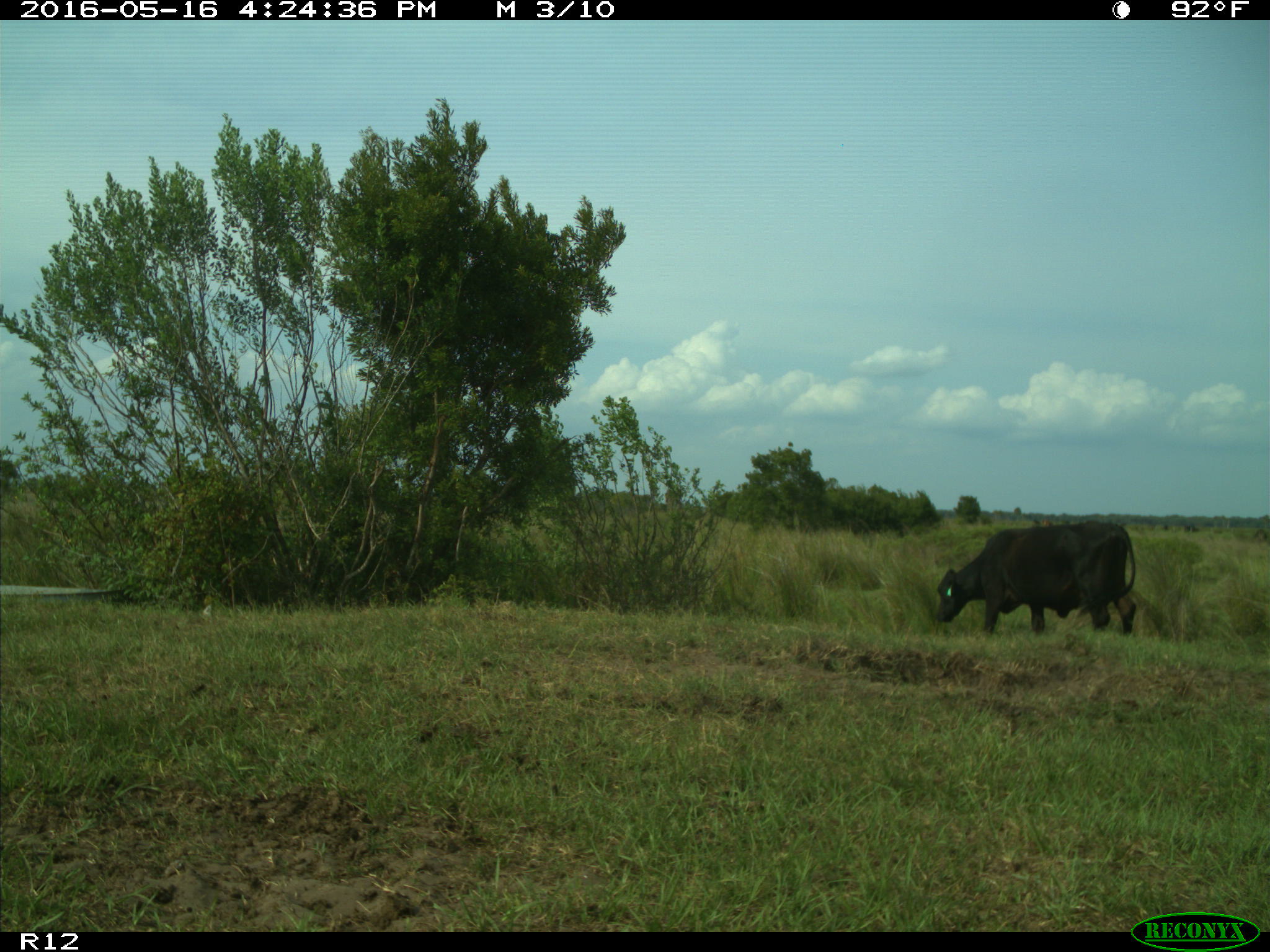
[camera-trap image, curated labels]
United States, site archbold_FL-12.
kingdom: Animalia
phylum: Chordata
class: Mammalia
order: Artiodactyla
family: Bovidae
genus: Bos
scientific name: Bos taurus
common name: domestic cow